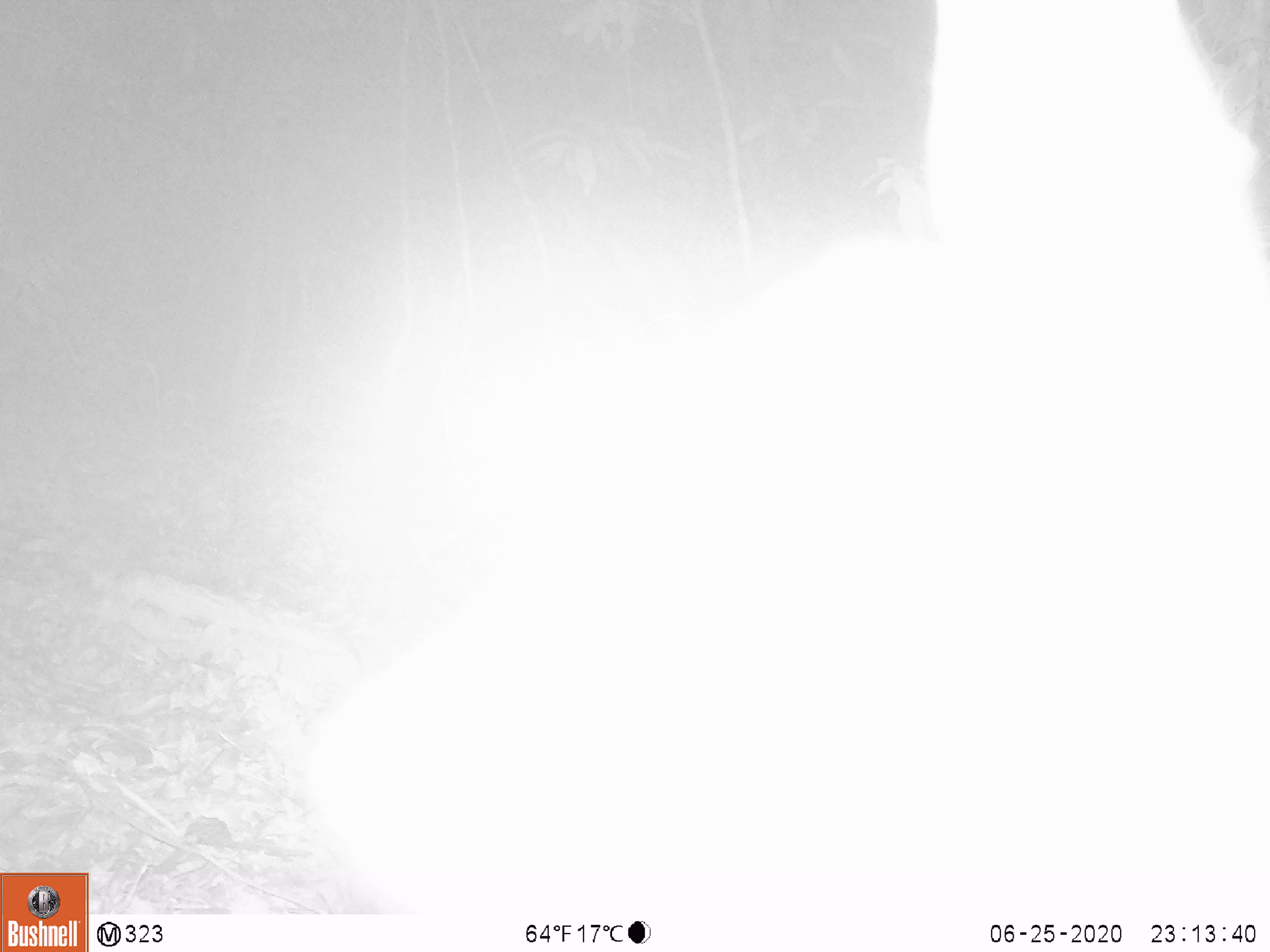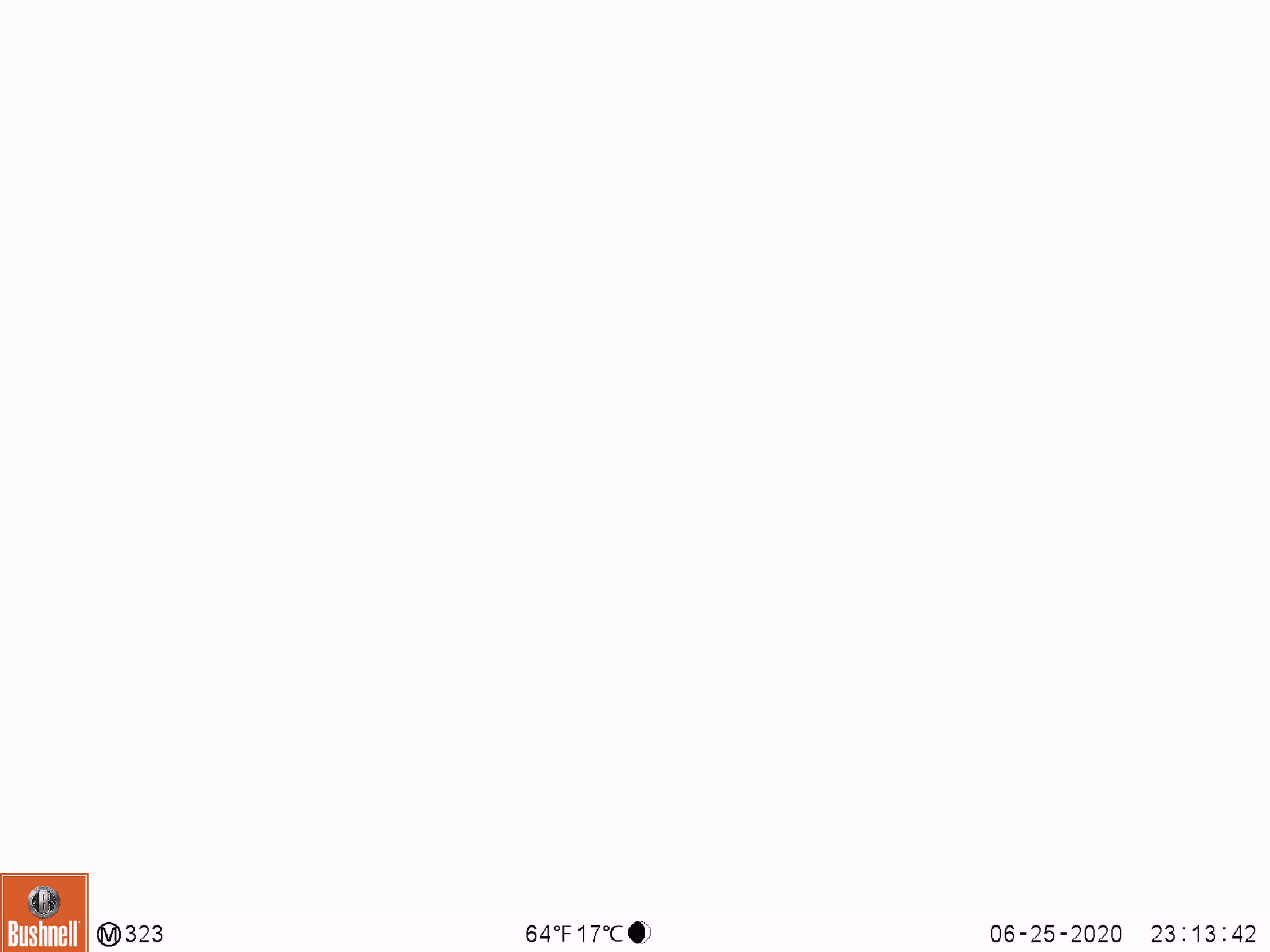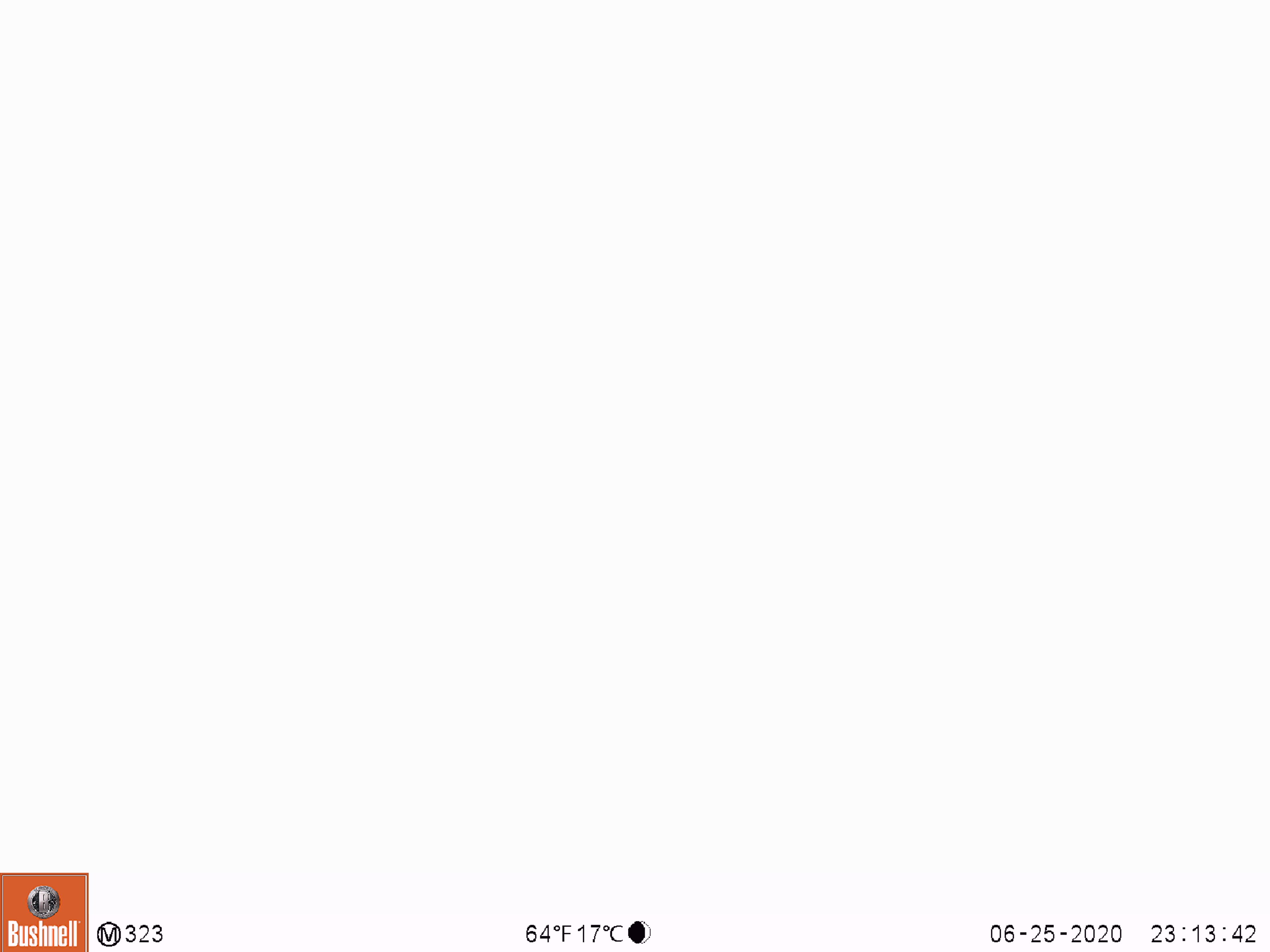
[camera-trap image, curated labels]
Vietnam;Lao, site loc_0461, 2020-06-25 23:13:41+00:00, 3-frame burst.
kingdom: Animalia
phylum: Chordata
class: Mammalia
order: Artiodactyla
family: Cervidae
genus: Muntiacus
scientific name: Muntiacus vuquangensis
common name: large-antlered muntjac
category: large antlered muntjac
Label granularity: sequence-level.